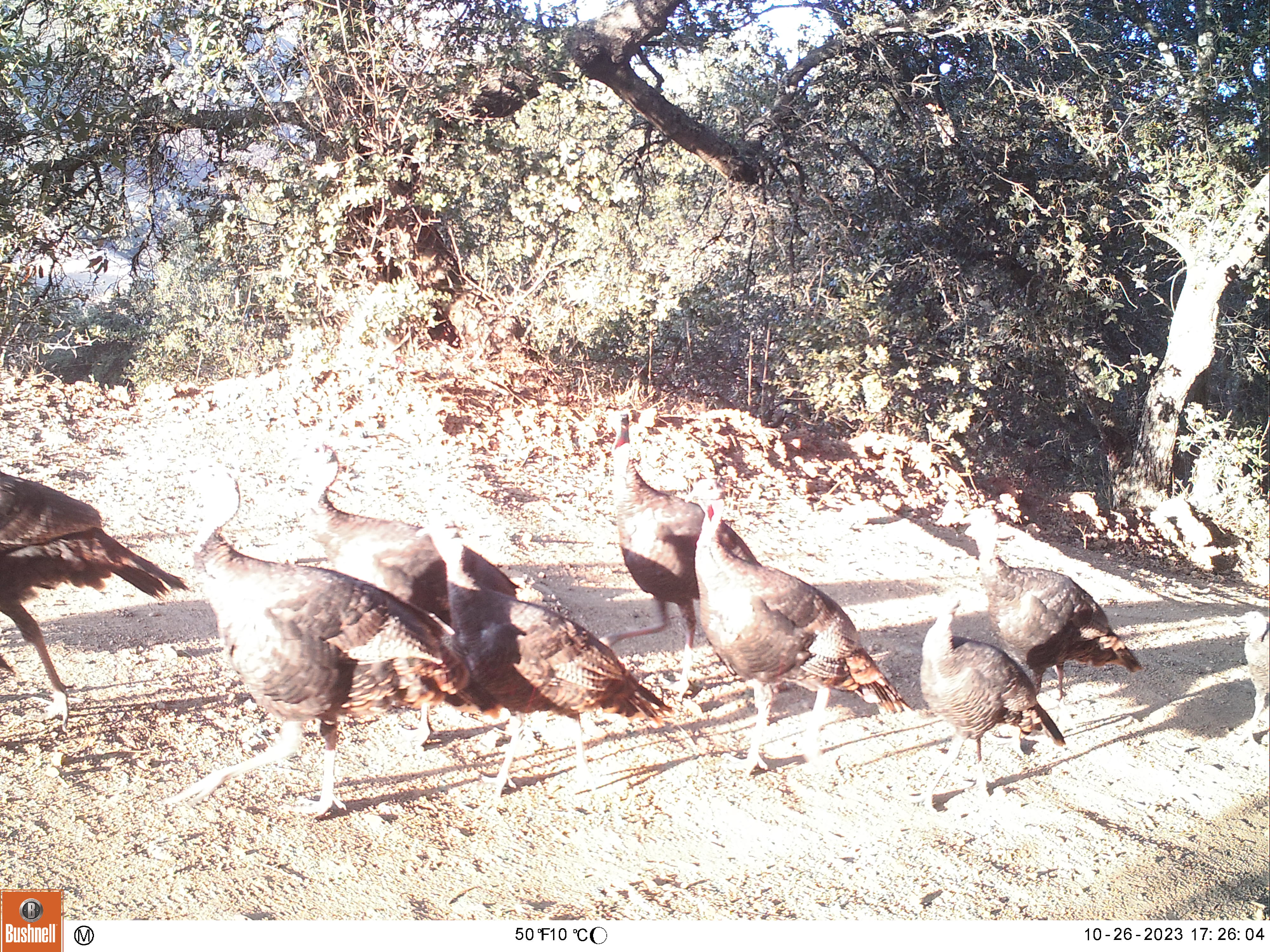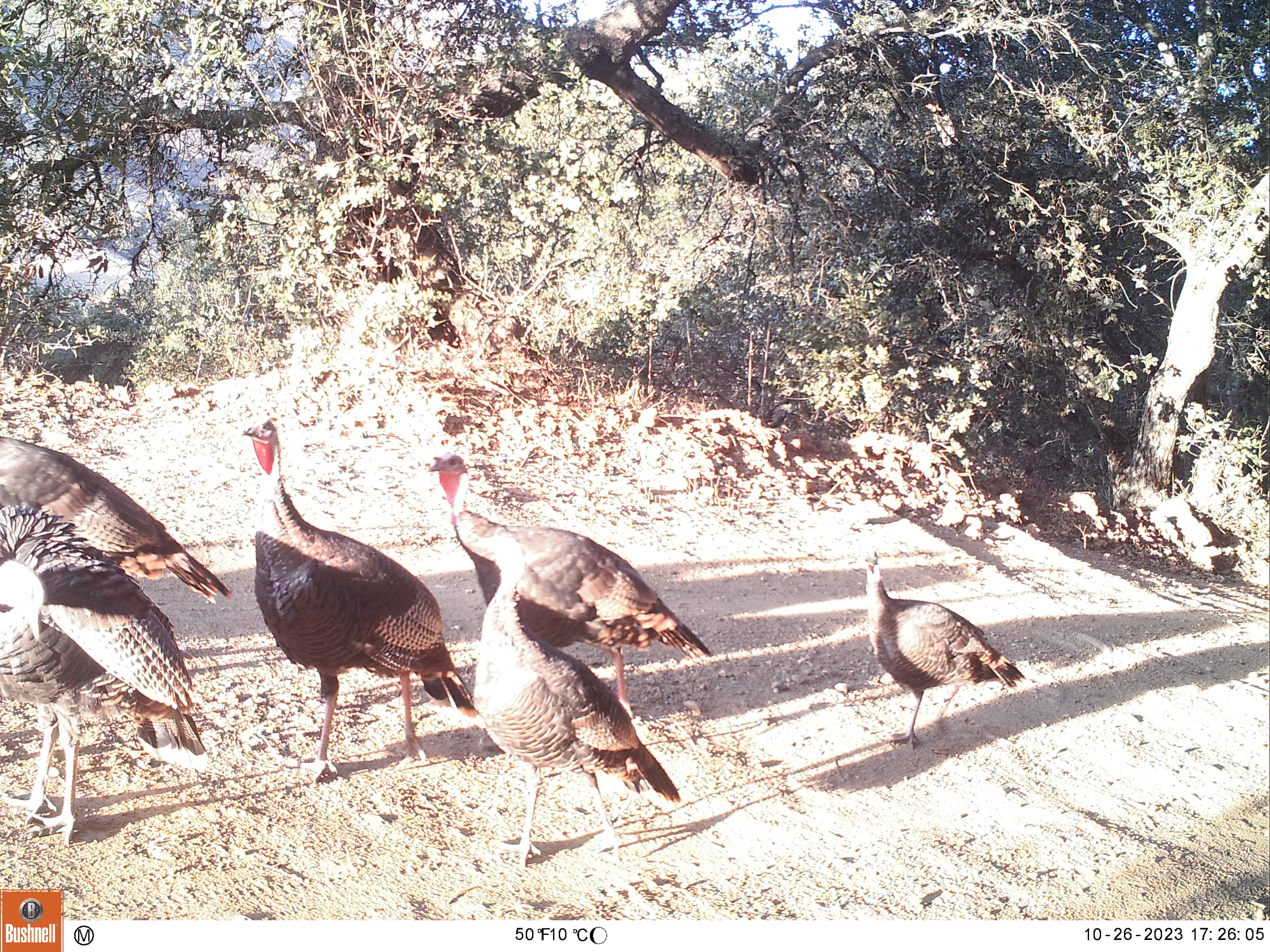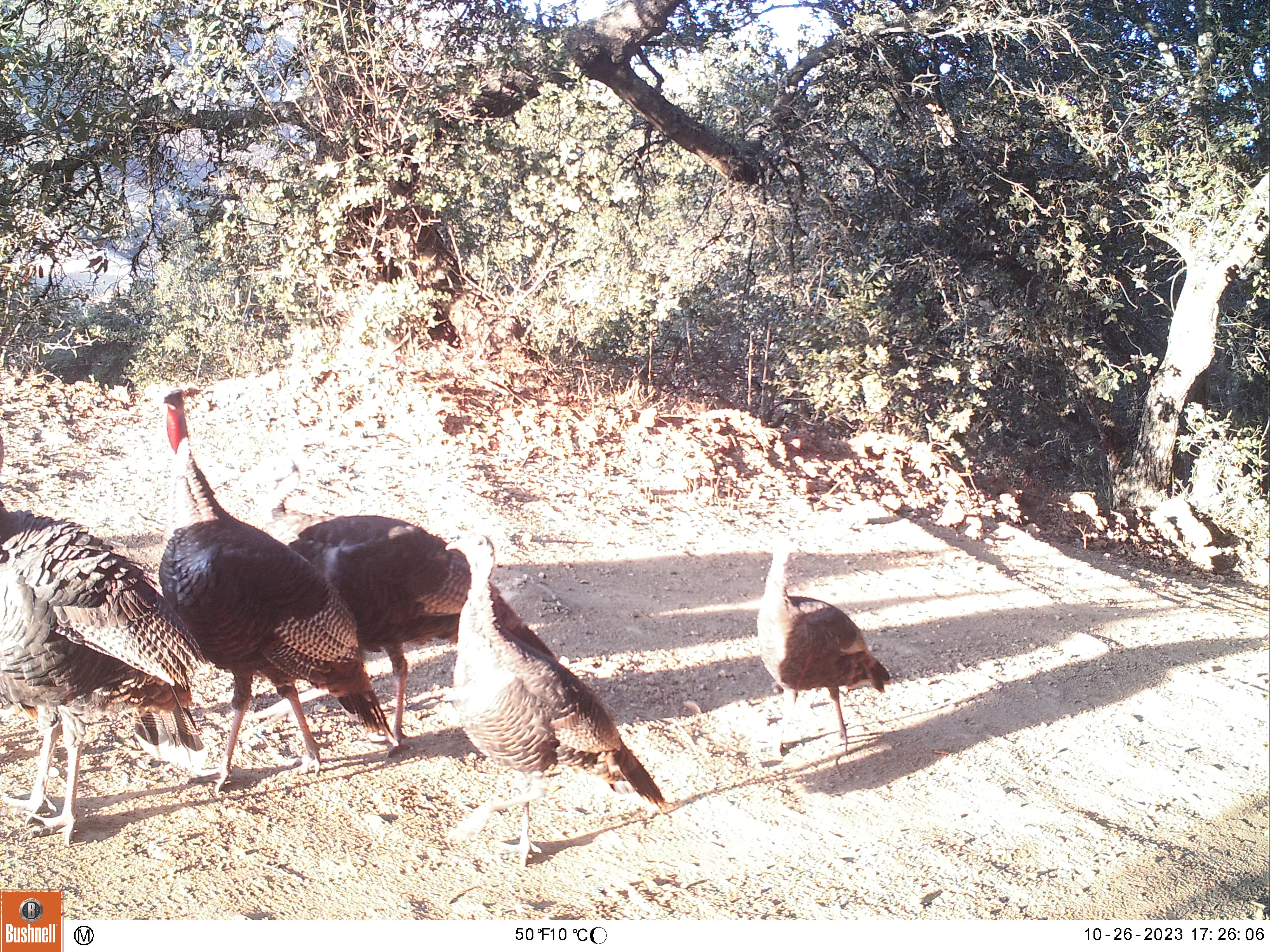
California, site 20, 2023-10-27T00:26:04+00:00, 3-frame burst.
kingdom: Animalia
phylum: Chordata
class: Aves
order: Galliformes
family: Phasianidae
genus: Meleagris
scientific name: Meleagris gallopavo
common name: turkey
Turkey (Meleagris gallopavo).